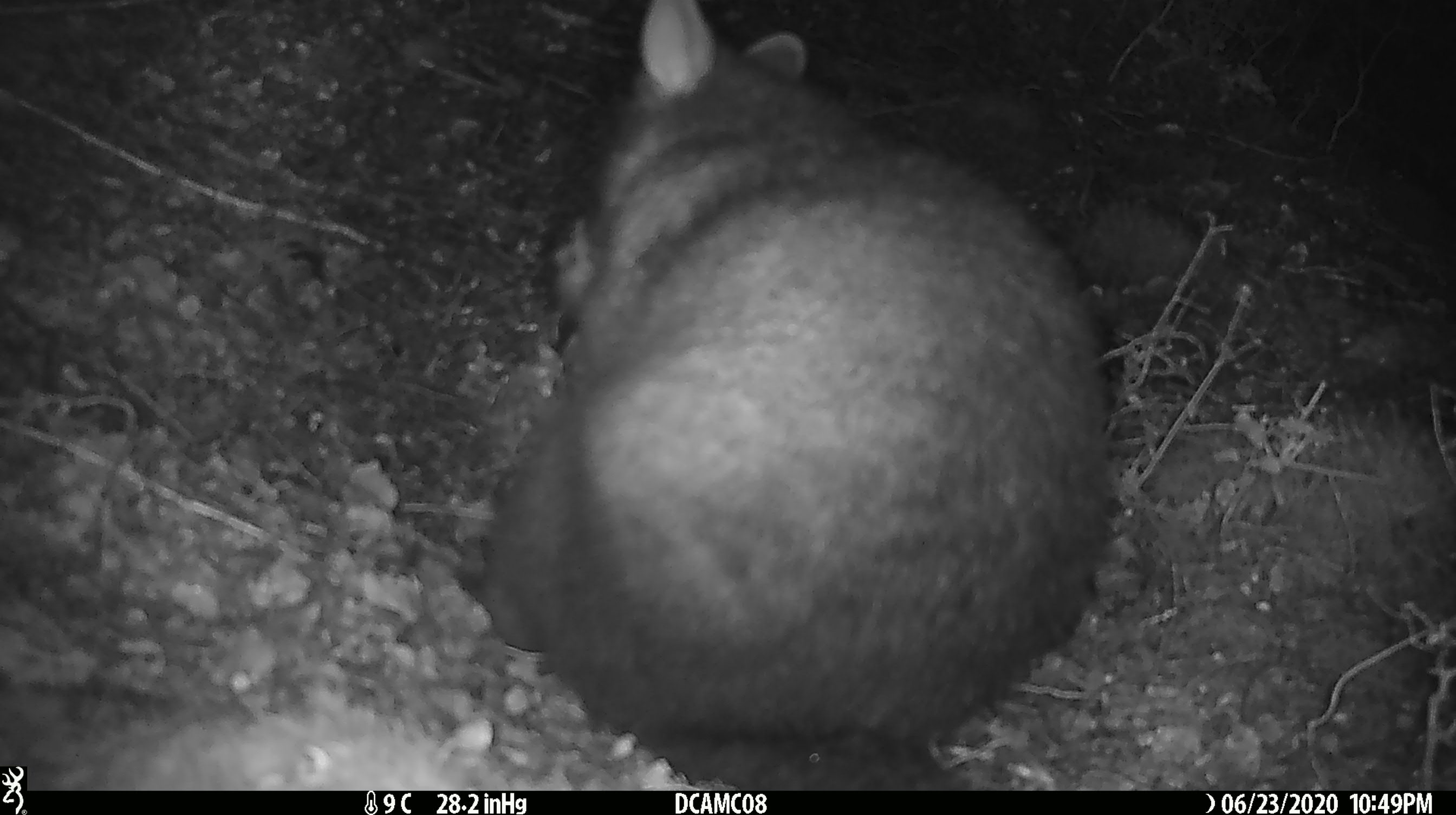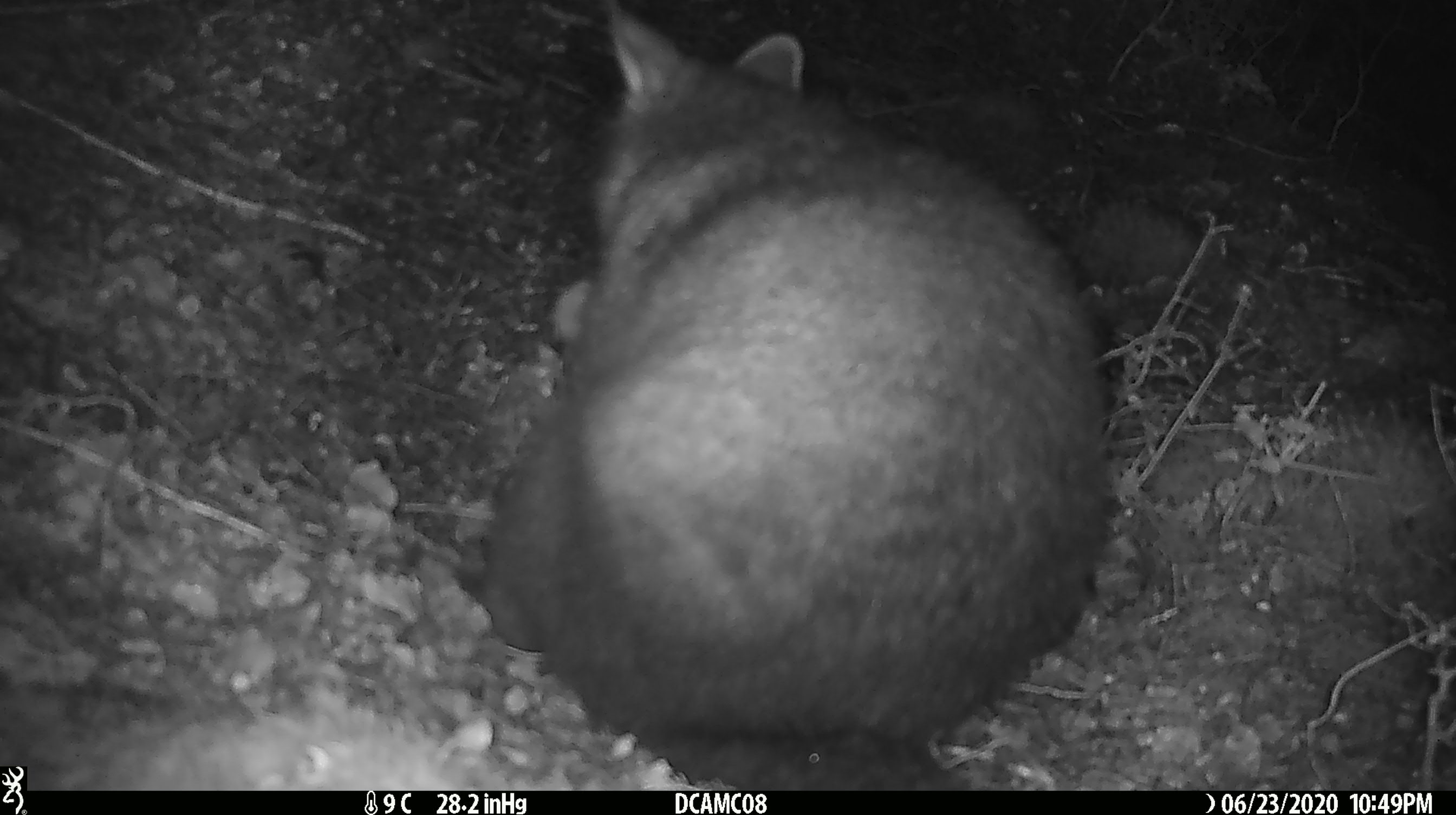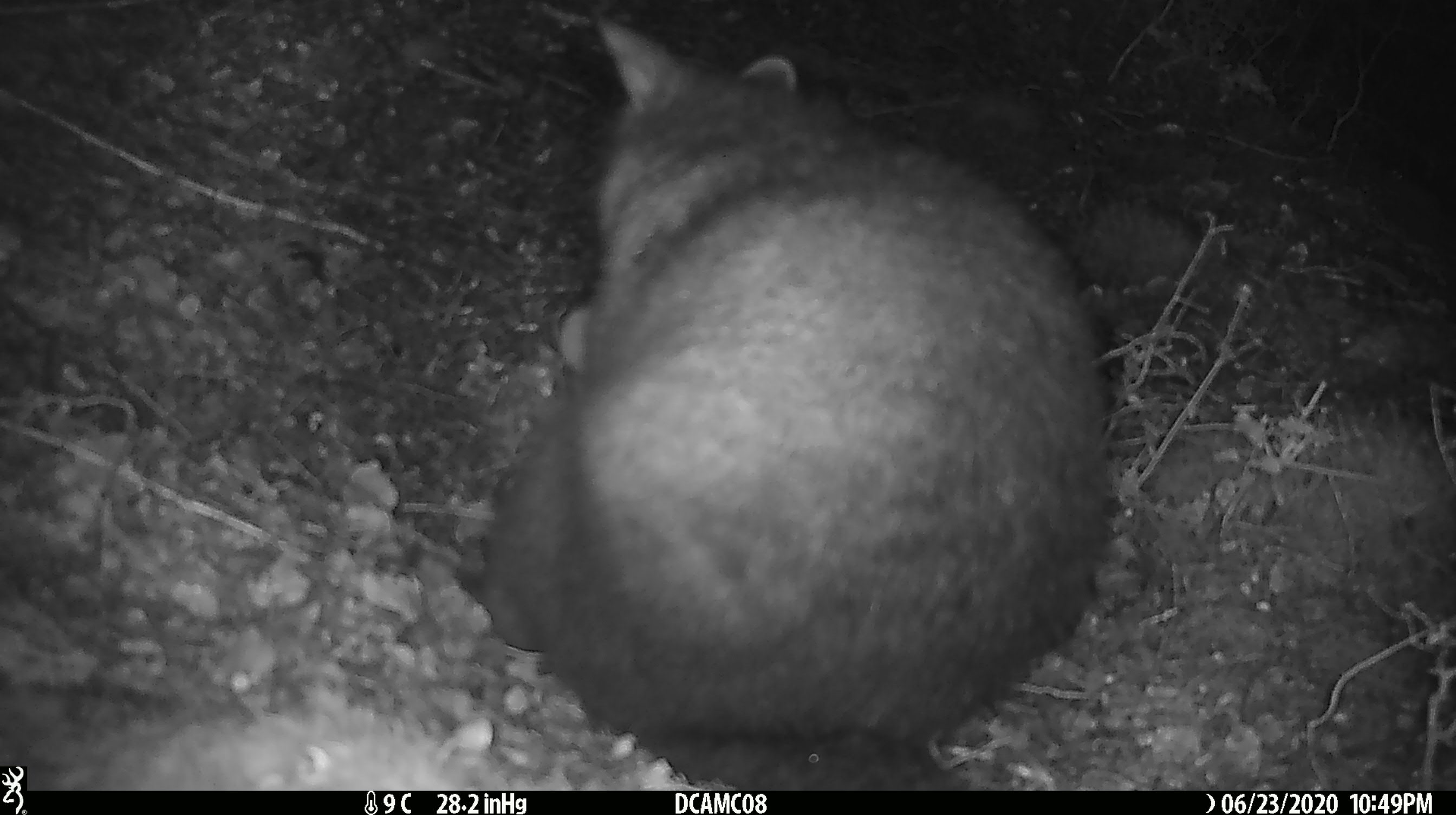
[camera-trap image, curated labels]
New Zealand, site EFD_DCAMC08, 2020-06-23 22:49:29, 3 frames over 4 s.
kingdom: Animalia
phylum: Chordata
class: Mammalia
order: Diprotodontia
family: Phalangeridae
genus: Trichosurus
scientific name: Trichosurus vulpecula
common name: common brushtail possum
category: possum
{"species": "possum (common brushtail possum) (Trichosurus vulpecula)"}